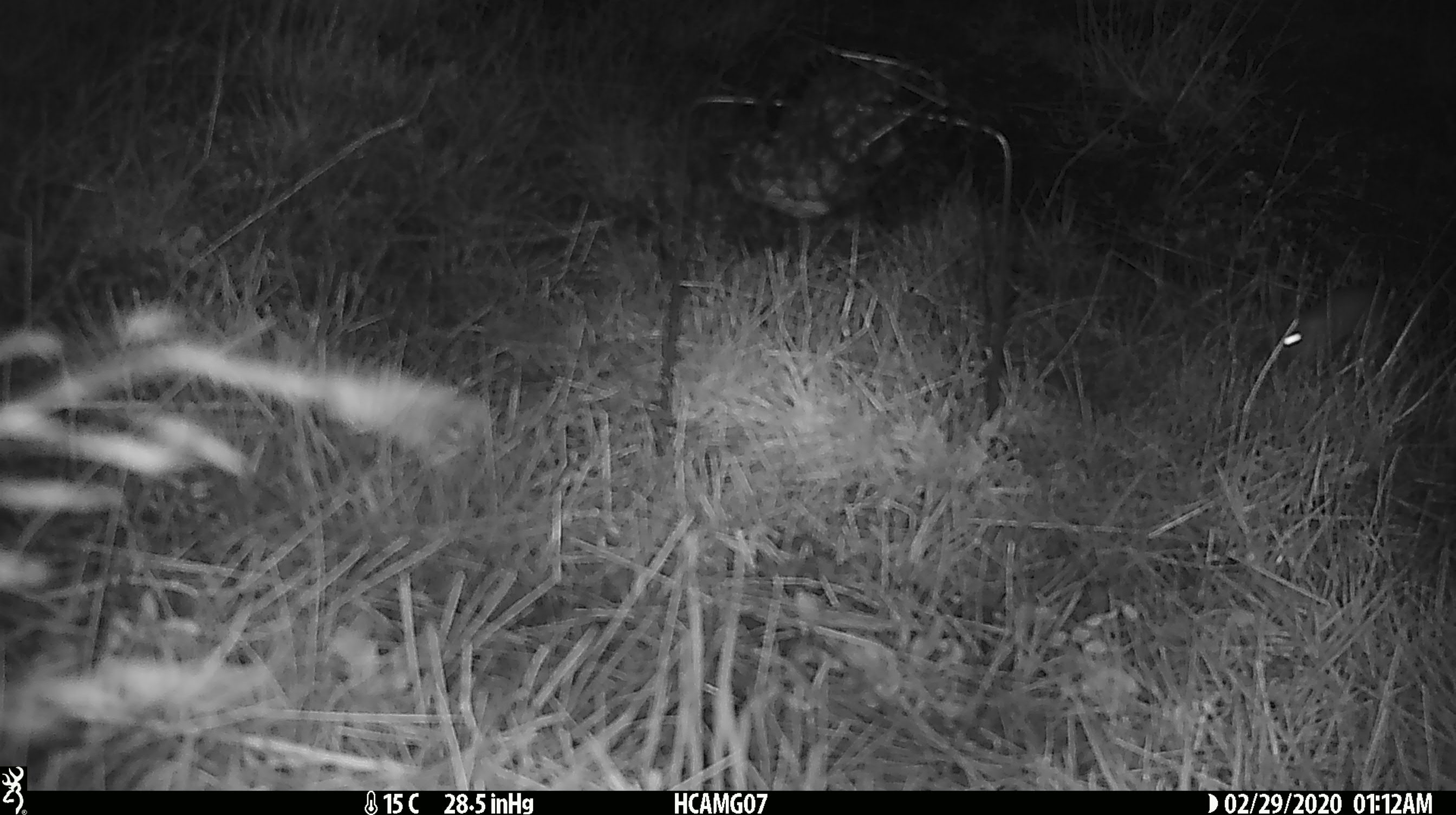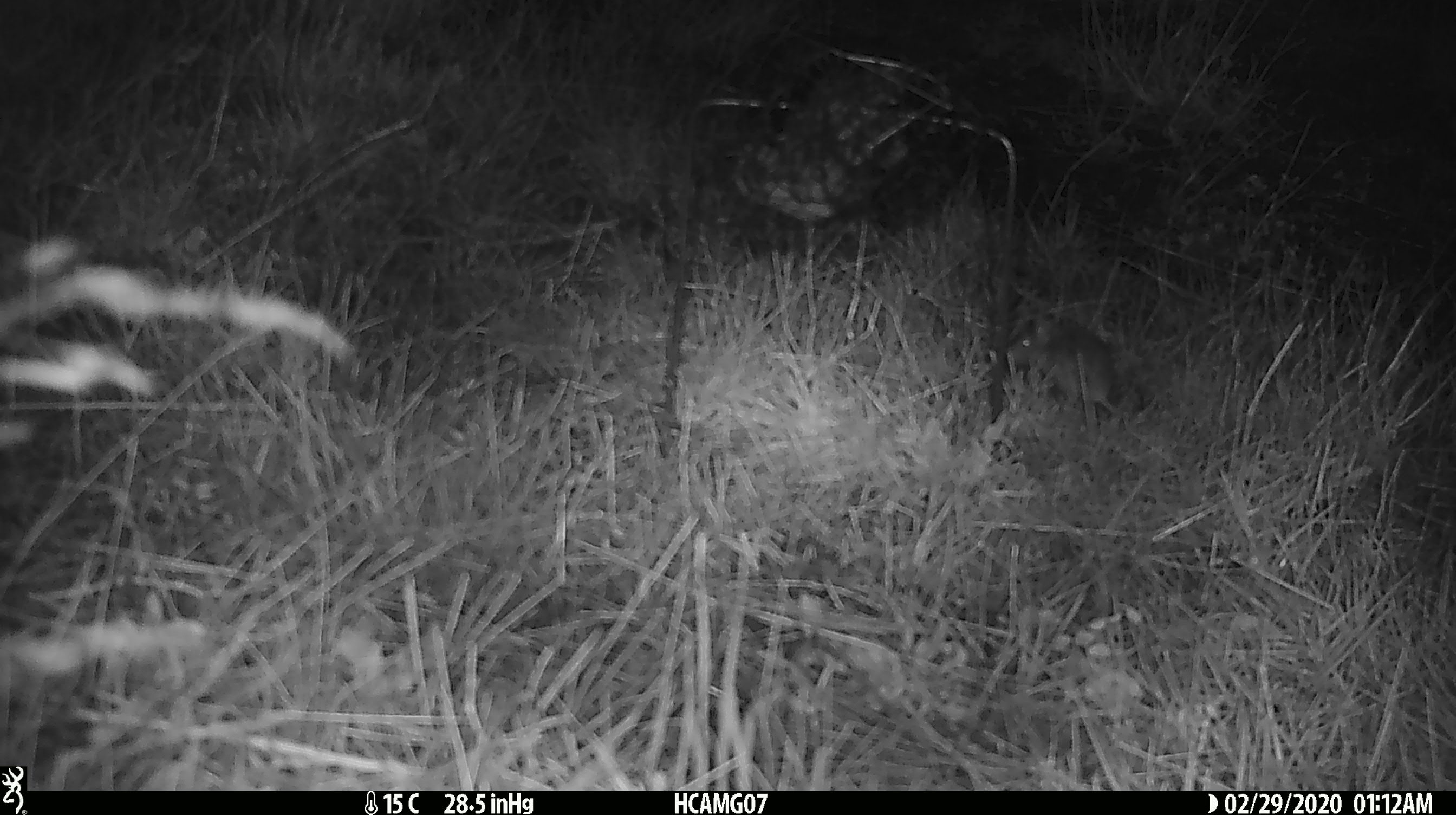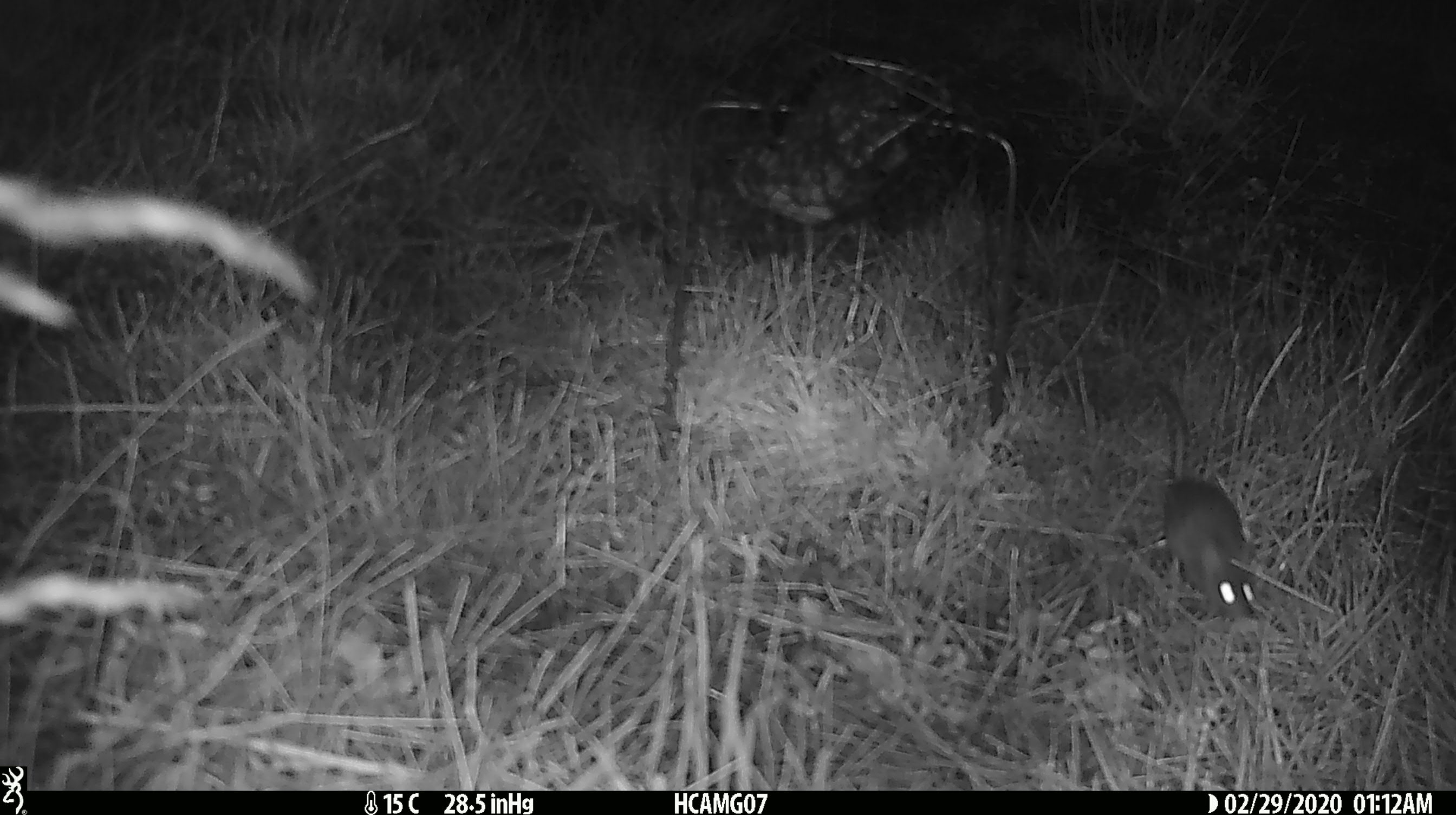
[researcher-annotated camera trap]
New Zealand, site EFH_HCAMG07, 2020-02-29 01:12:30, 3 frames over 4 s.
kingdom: Animalia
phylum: Chordata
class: Mammalia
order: Rodentia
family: Muridae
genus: Mus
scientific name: Mus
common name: mouse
Mouse (Mus).